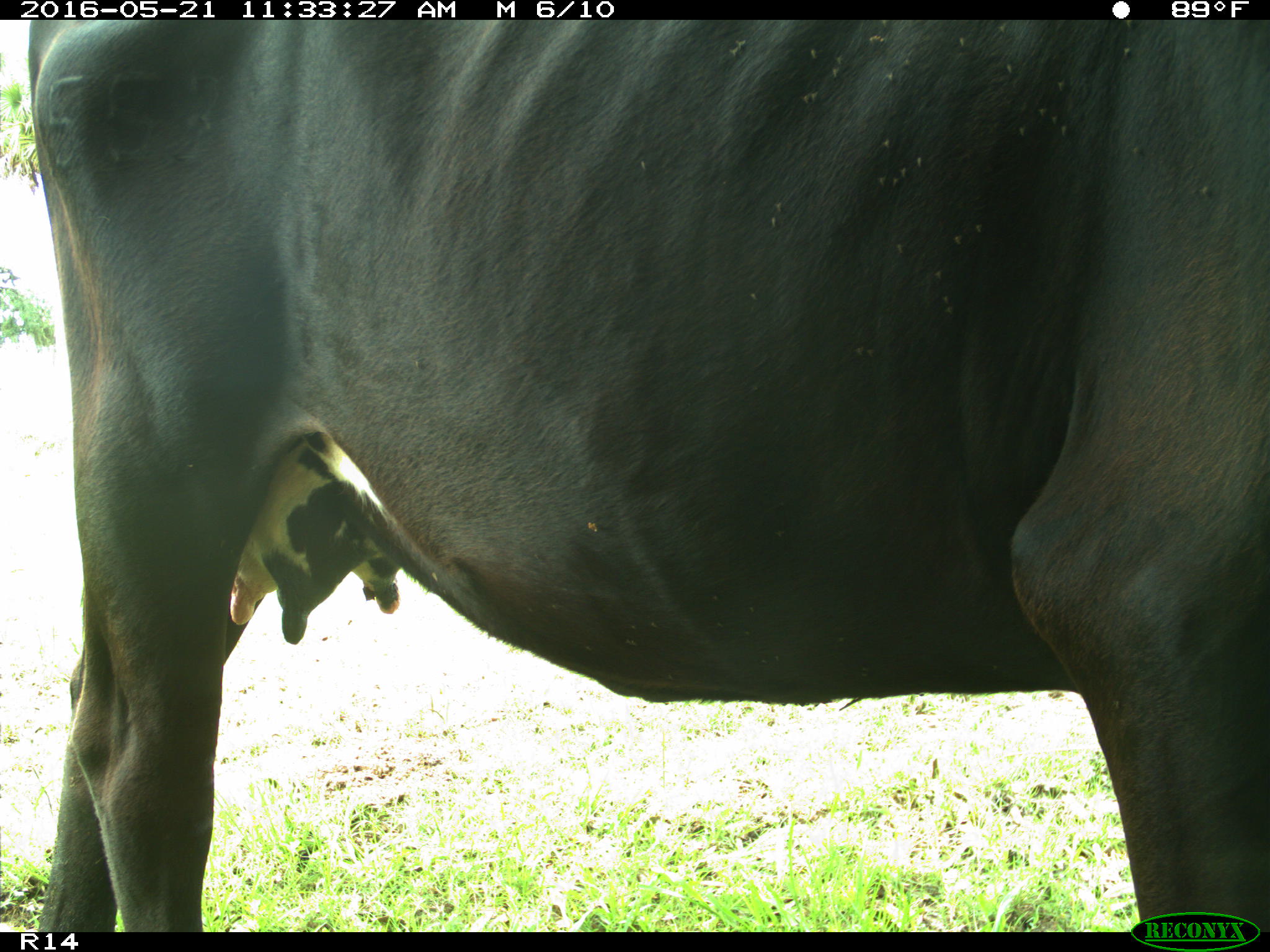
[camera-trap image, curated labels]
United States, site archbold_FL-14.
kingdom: Animalia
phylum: Chordata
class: Mammalia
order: Artiodactyla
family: Bovidae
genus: Bos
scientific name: Bos taurus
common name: domestic cow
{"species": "Bos taurus (domestic cow)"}